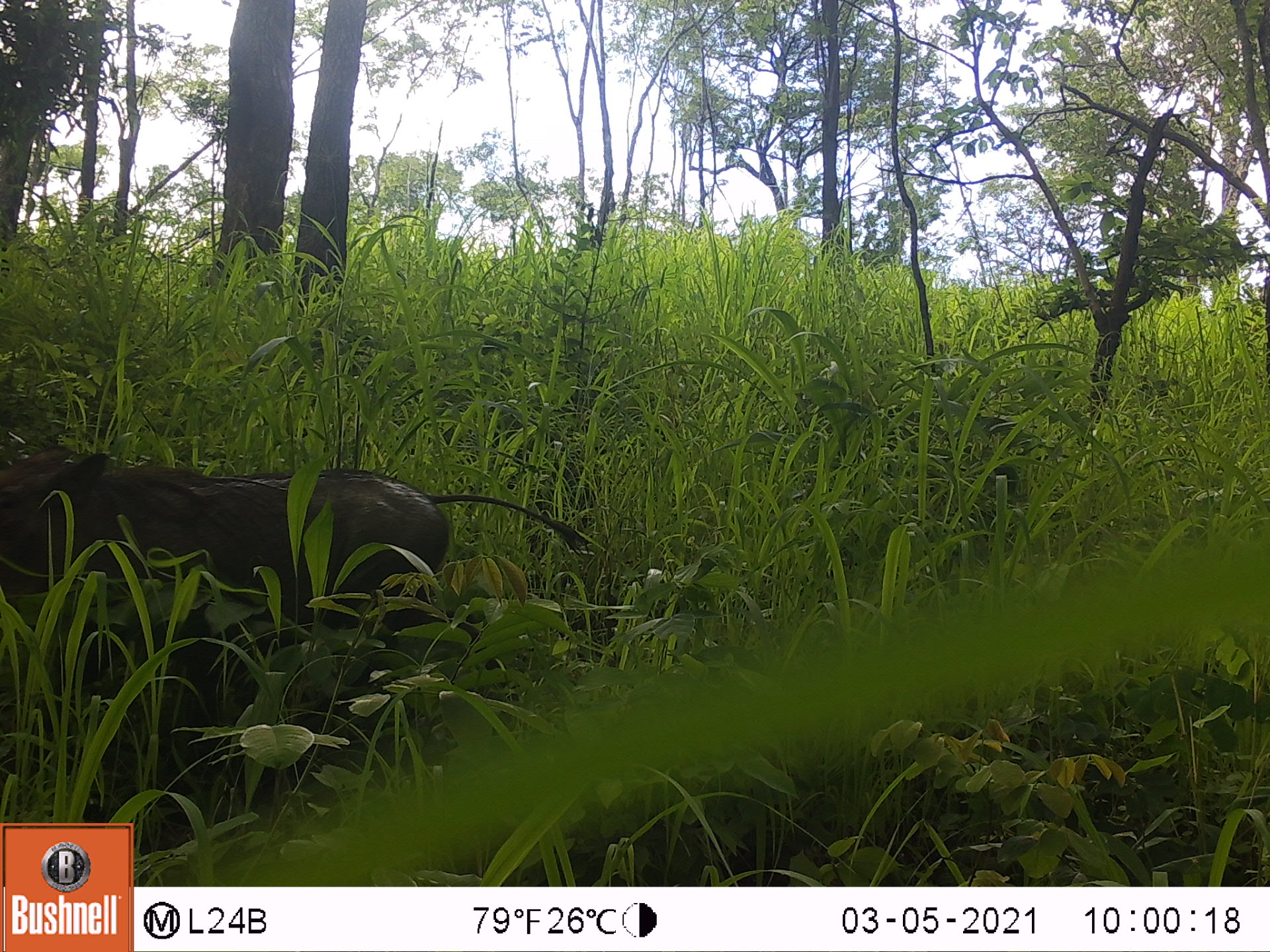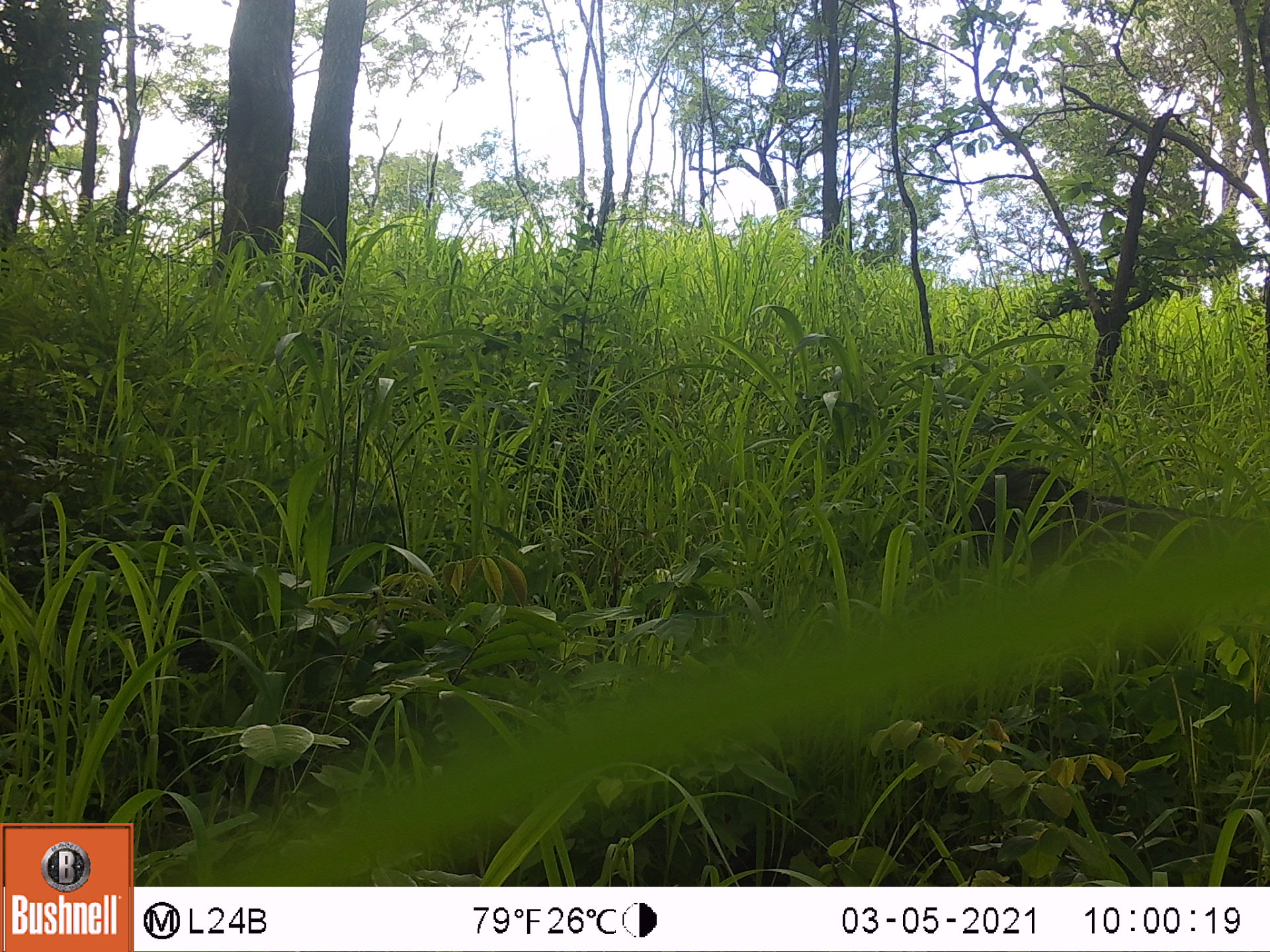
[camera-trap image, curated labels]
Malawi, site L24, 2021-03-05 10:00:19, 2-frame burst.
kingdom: Animalia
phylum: Chordata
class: Mammalia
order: Artiodactyla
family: Suidae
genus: Phacochoerus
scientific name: Phacochoerus africanus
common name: common warthog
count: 1